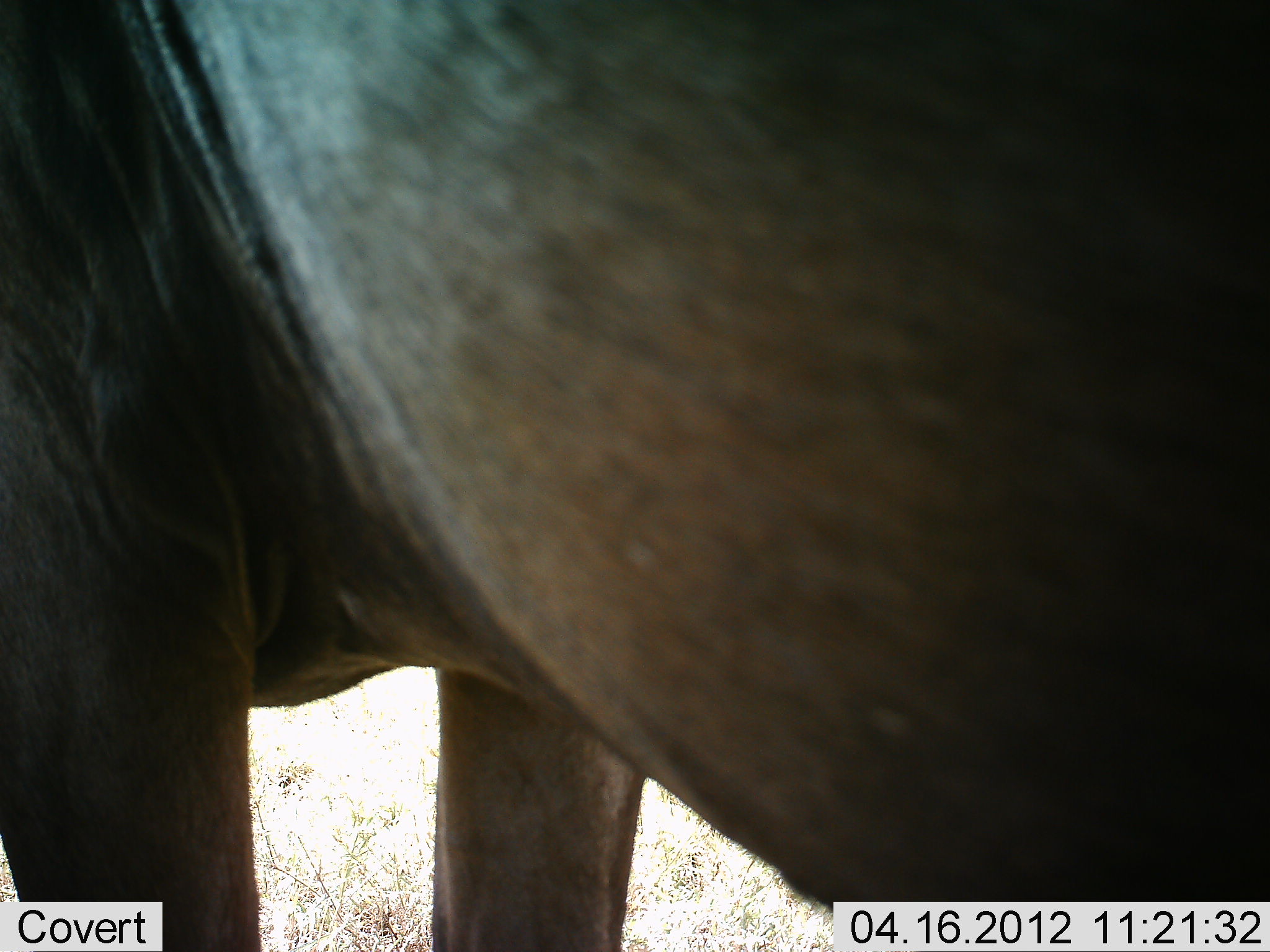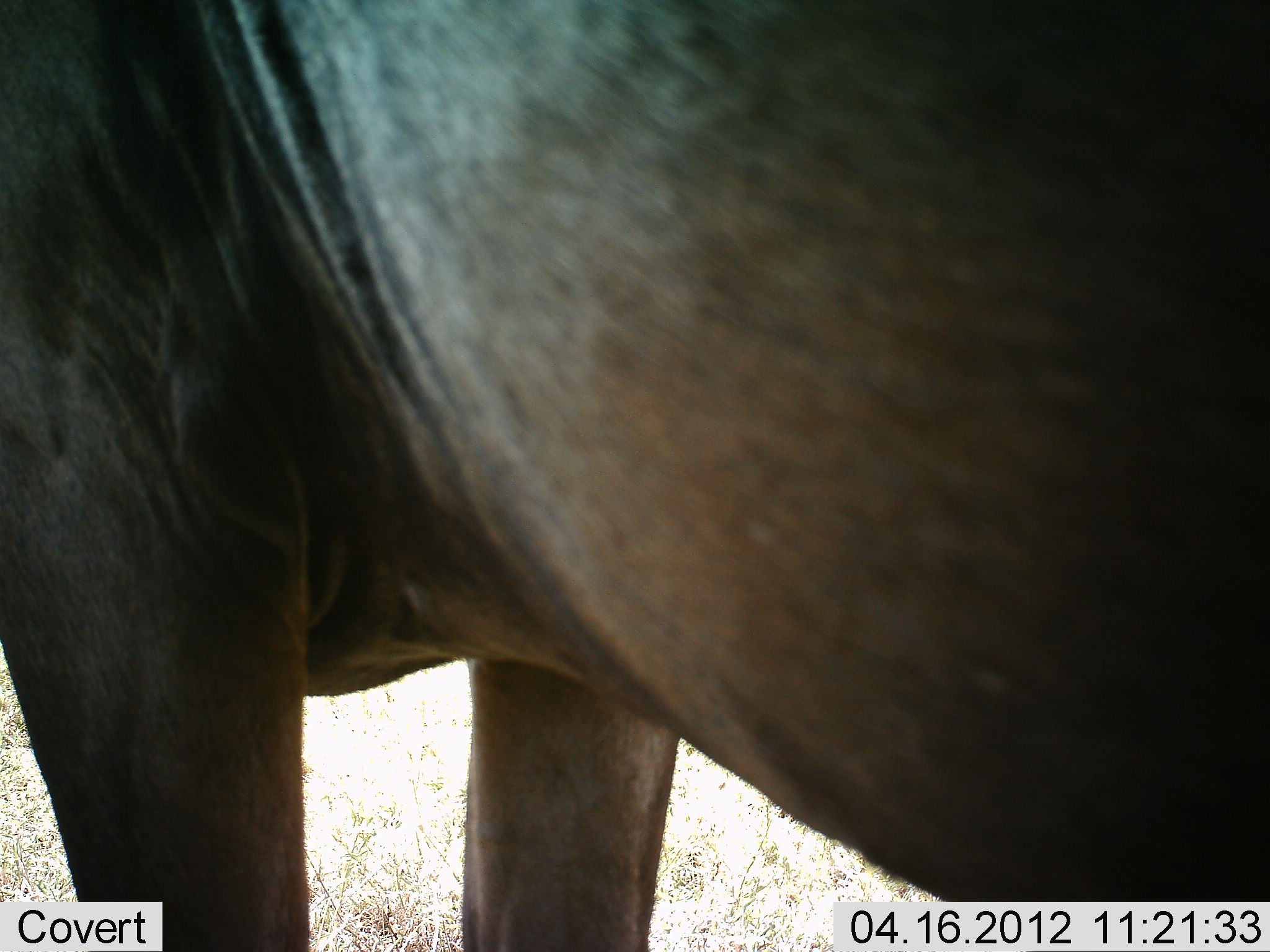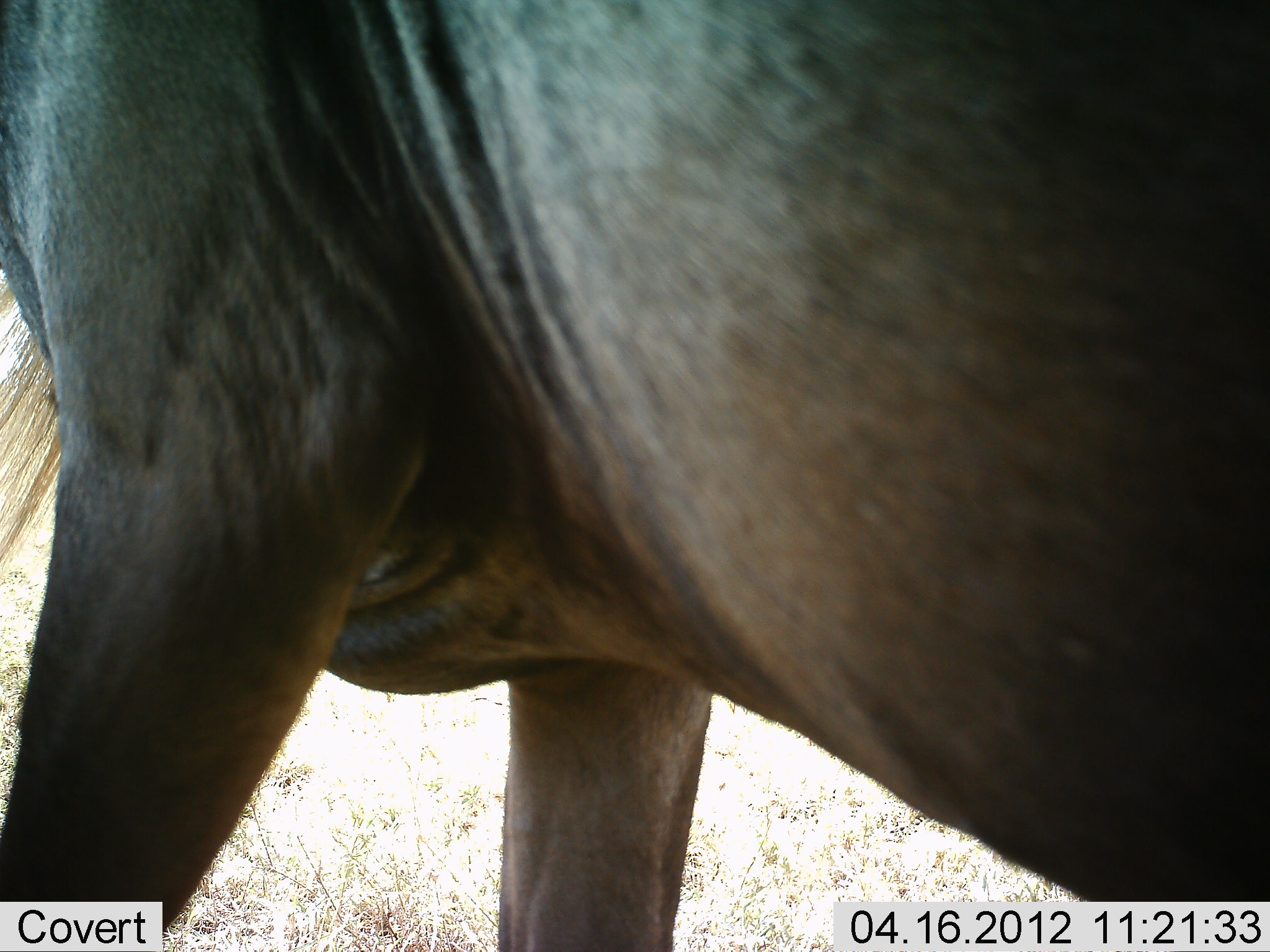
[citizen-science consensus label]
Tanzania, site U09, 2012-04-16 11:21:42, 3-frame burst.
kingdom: Animalia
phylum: Chordata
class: Mammalia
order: Artiodactyla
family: Bovidae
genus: Connochaetes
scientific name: Connochaetes taurinus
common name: blue wildebeest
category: wildebeest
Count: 1.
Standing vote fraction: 95%.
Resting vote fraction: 0%.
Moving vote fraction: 5%.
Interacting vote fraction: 0%.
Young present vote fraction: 0%.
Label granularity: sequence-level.